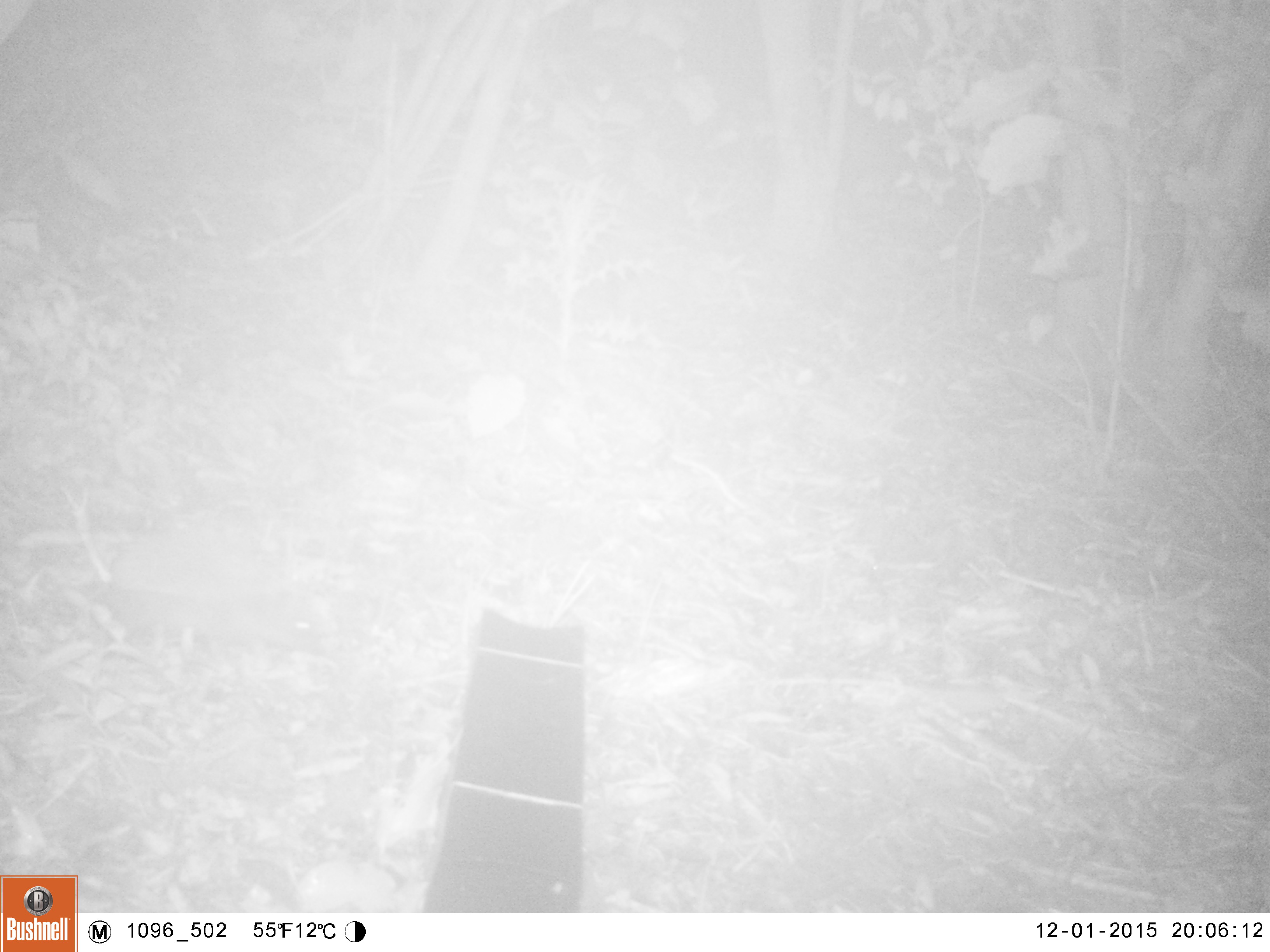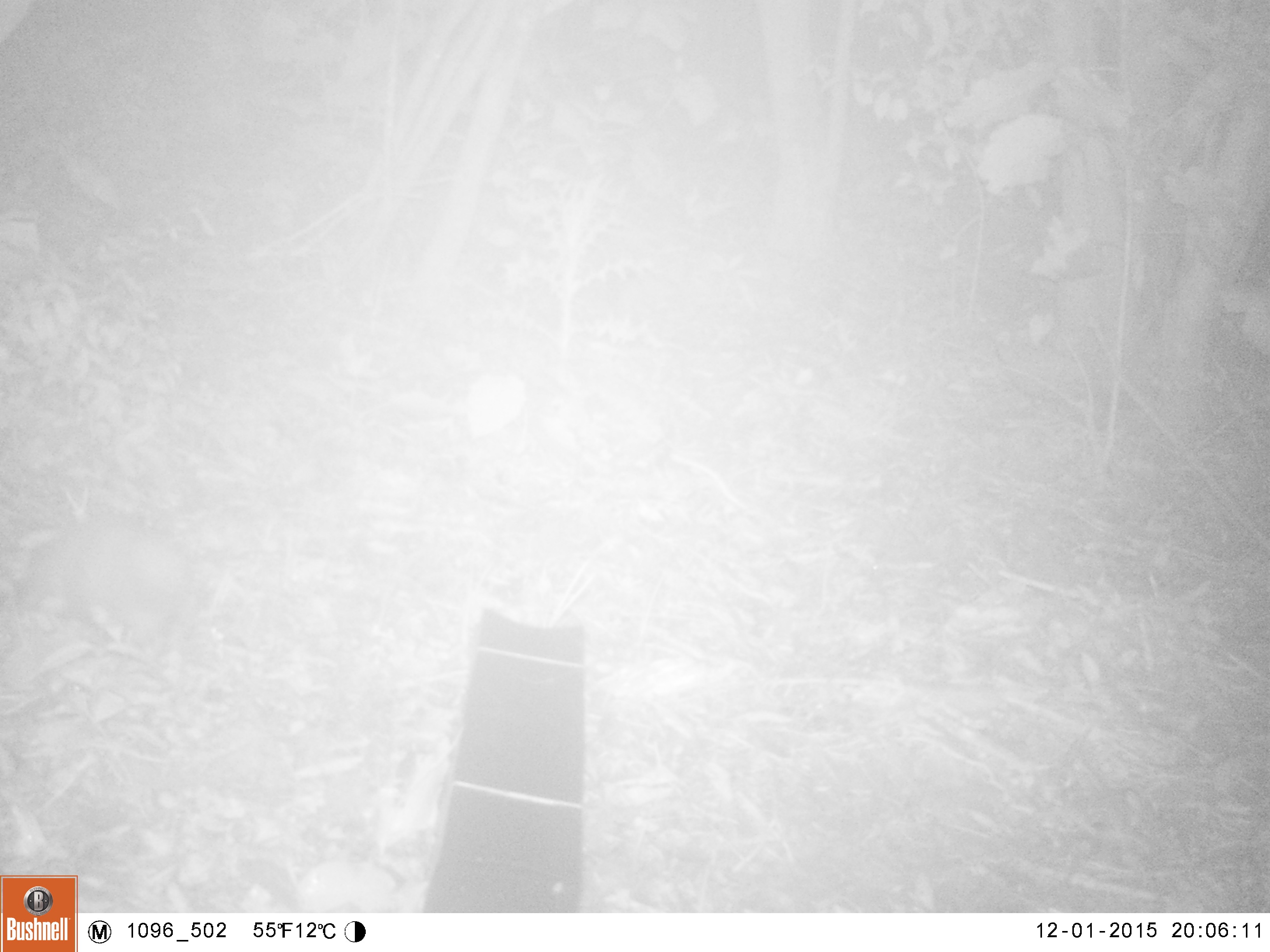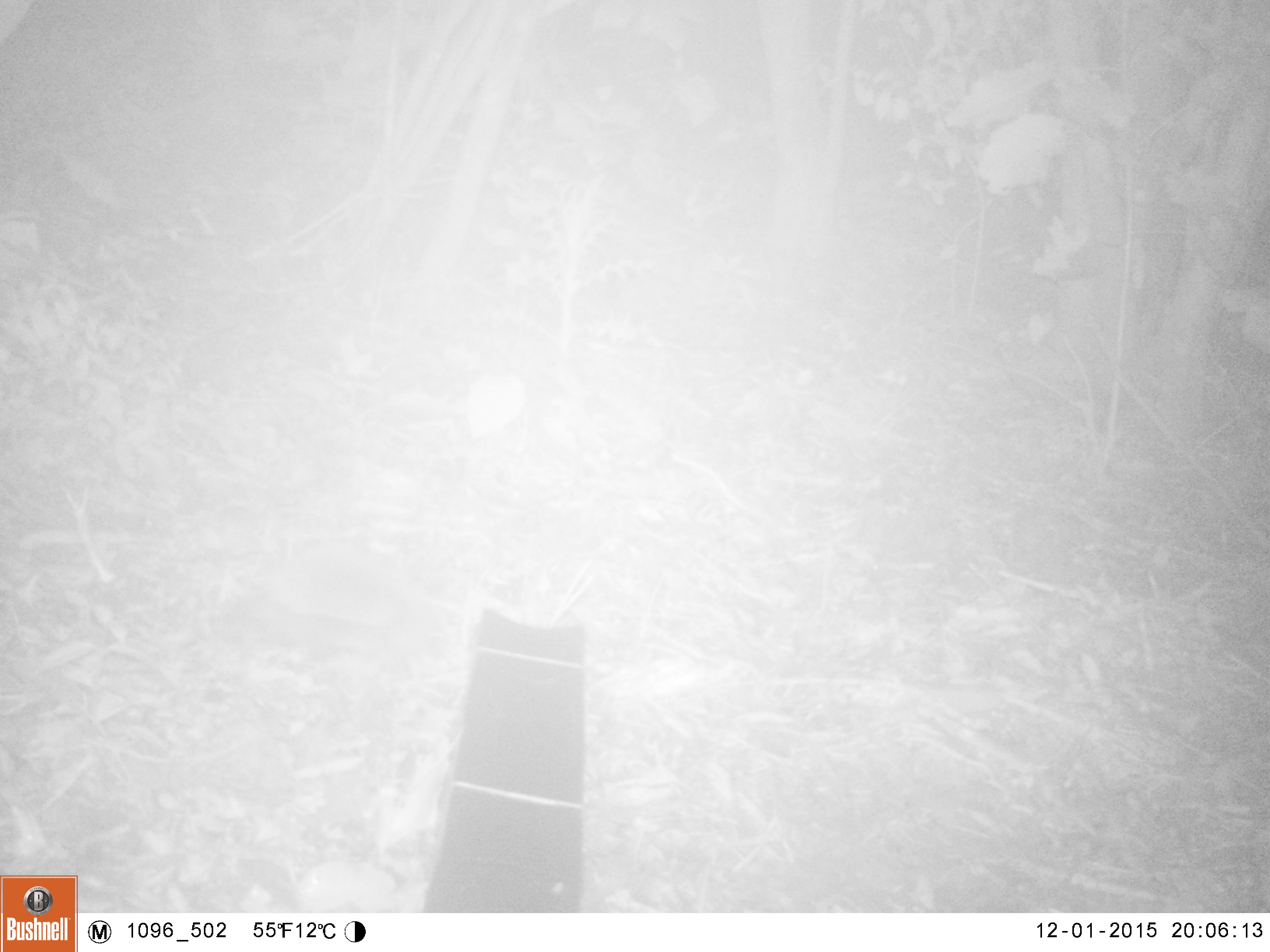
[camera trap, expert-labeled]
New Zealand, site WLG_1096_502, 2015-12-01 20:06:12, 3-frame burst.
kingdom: Animalia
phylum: Chordata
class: Mammalia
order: Eulipotyphla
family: Erinaceidae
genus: Erinaceus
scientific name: Erinaceus europaeus europaeus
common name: european hedgehog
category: hedgehog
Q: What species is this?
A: Hedgehog (european hedgehog) (Erinaceus europaeus europaeus).